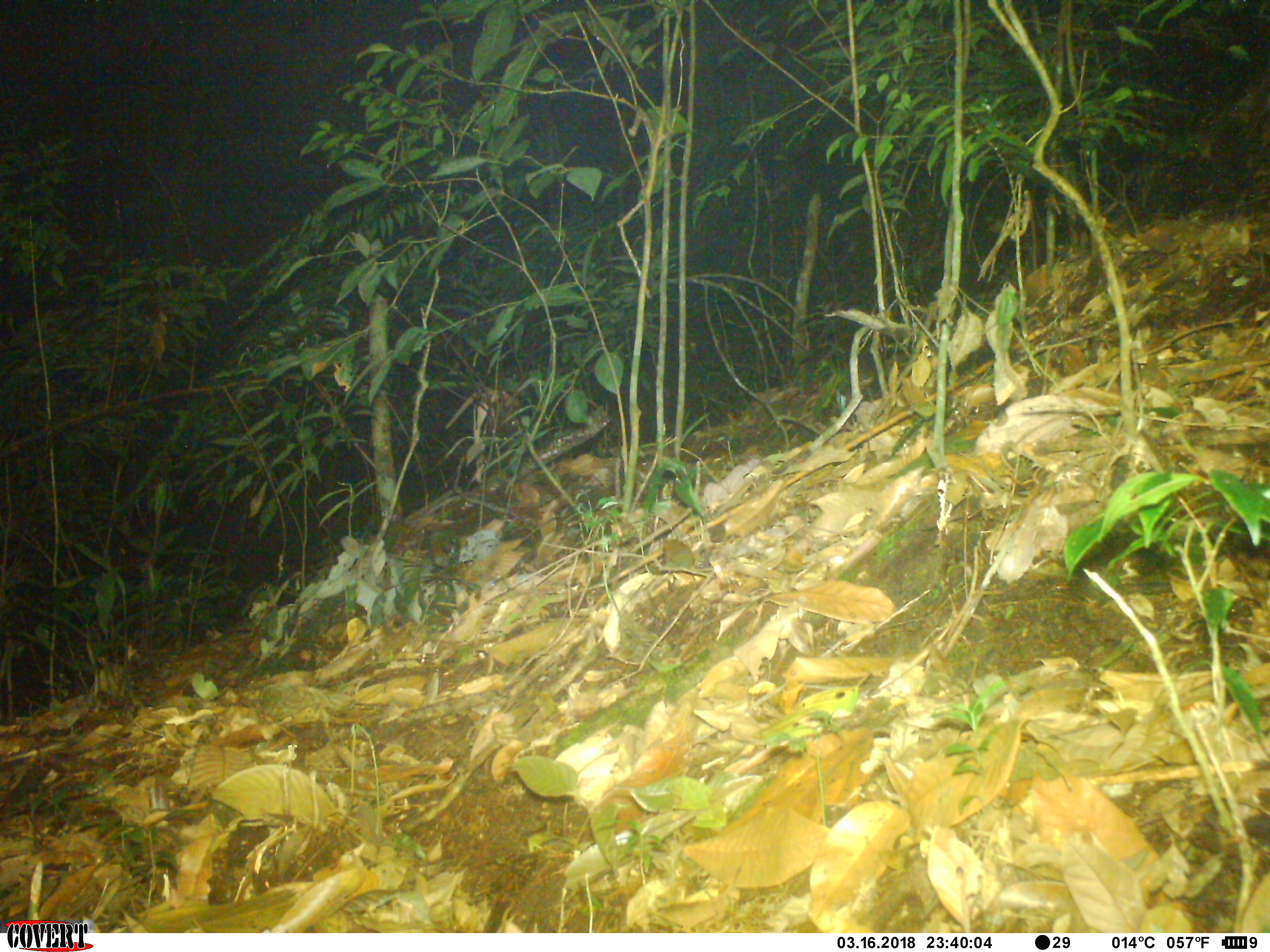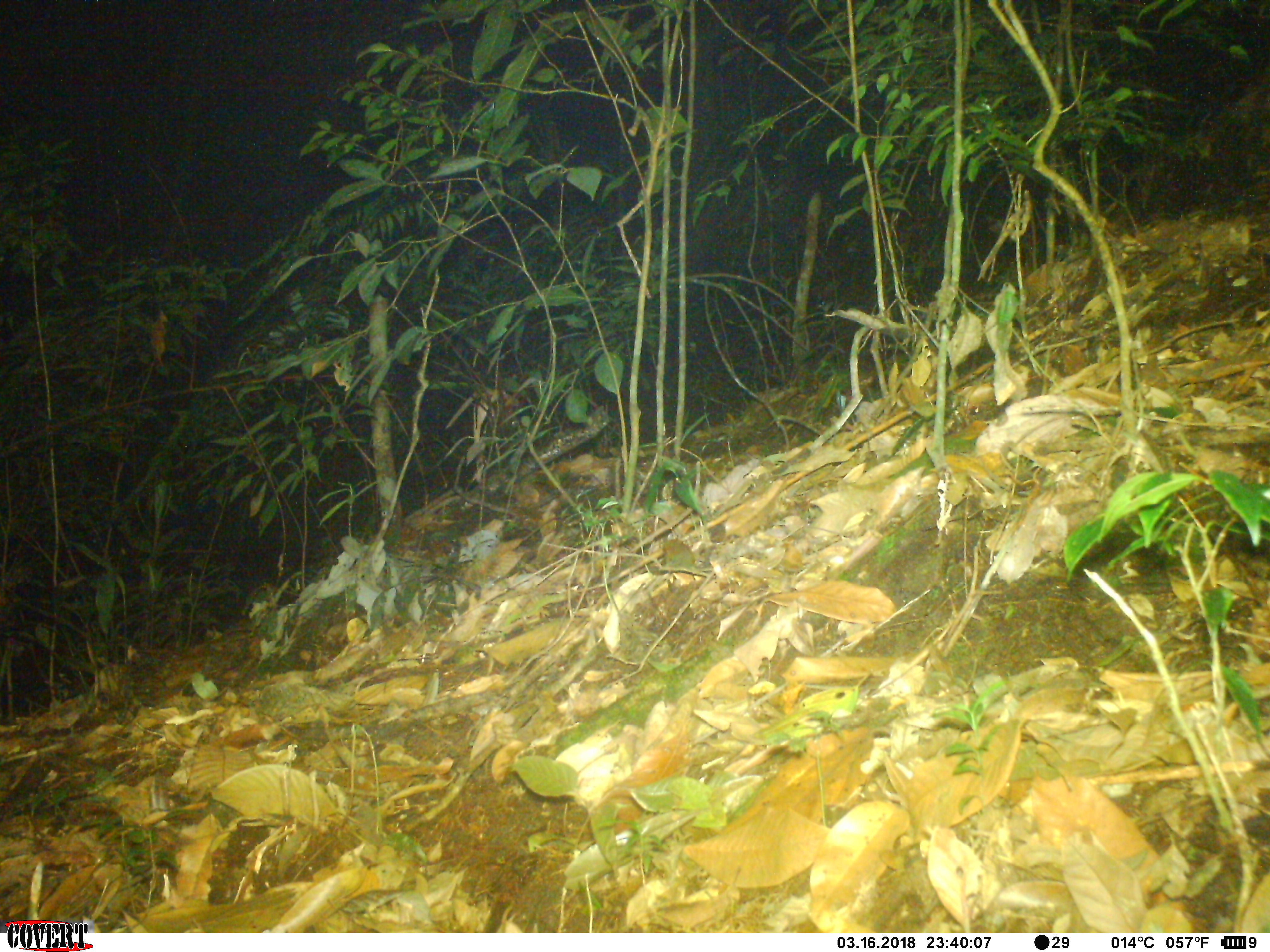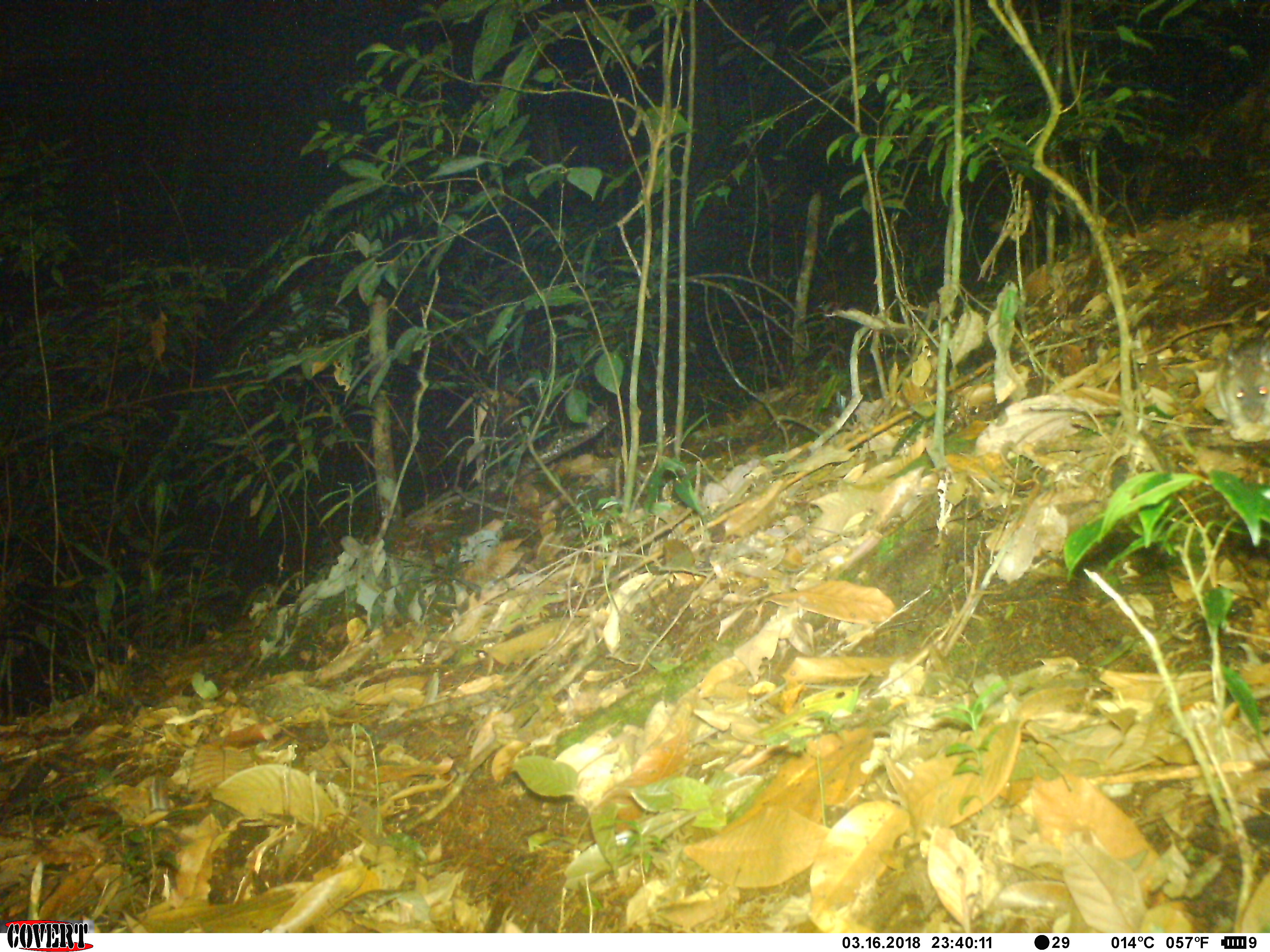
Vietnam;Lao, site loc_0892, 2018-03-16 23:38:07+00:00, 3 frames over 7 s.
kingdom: Animalia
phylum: Chordata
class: Mammalia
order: Rodentia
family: Muridae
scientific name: Muridae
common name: old-world mice and rats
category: unidentified murid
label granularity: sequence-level